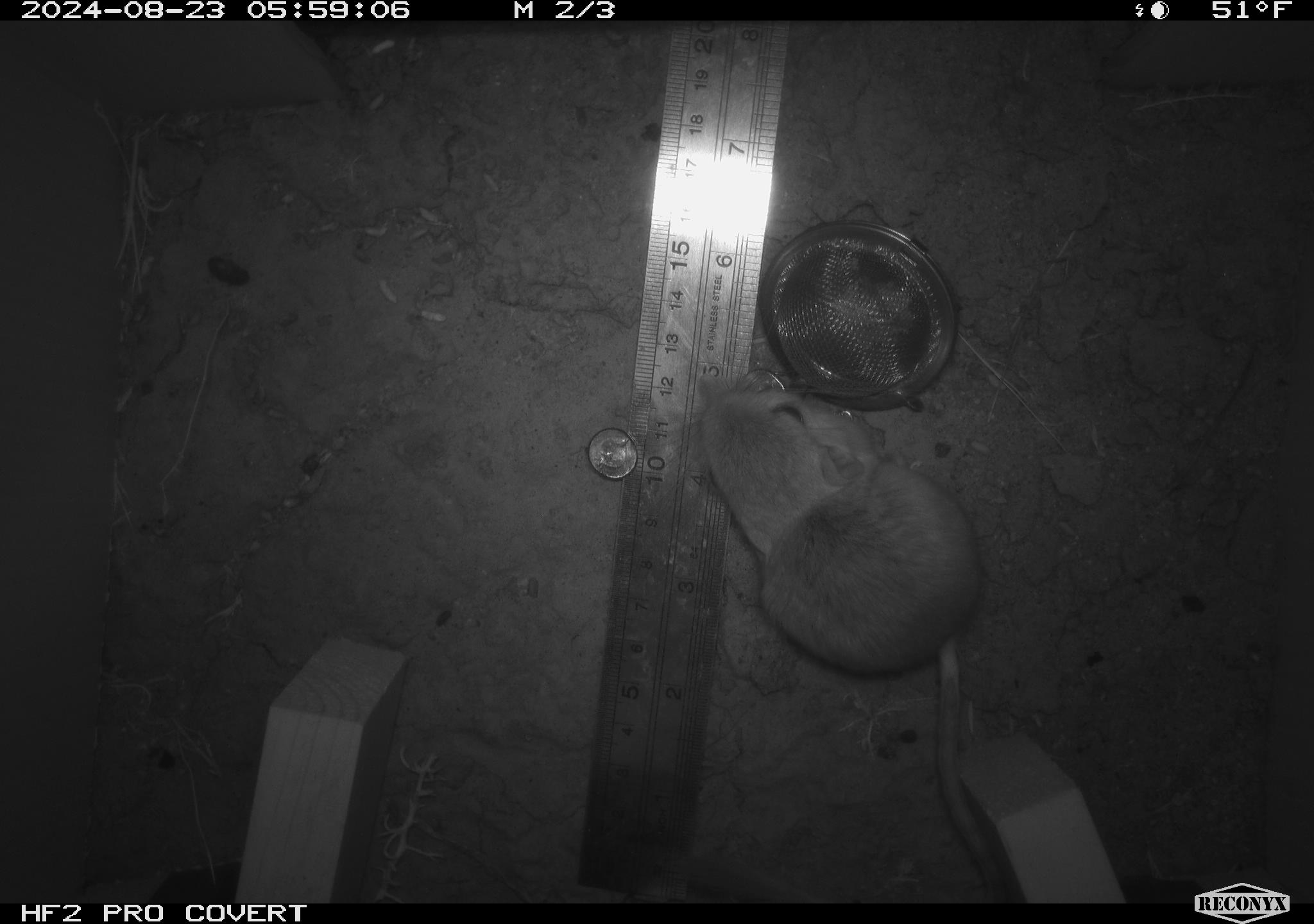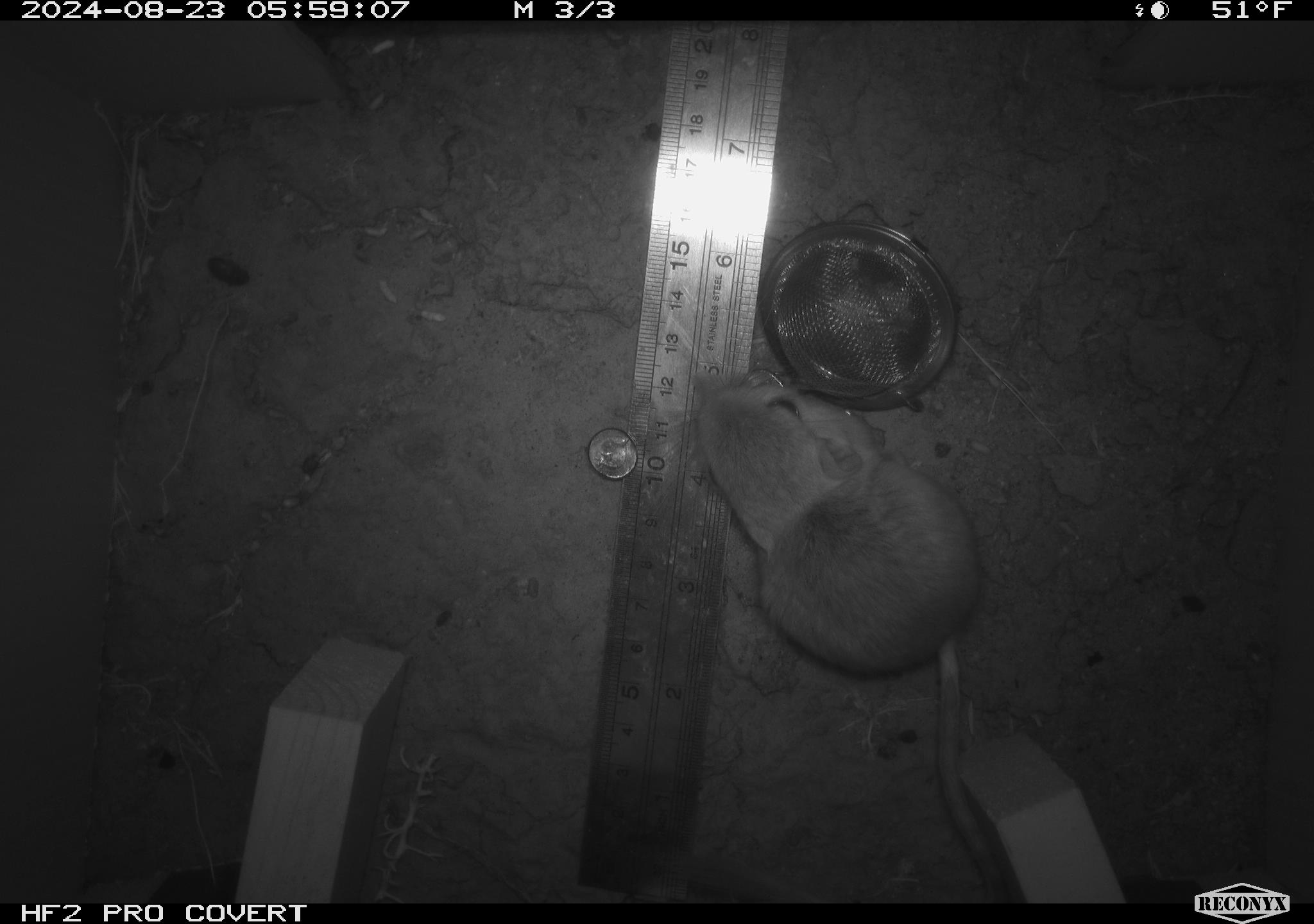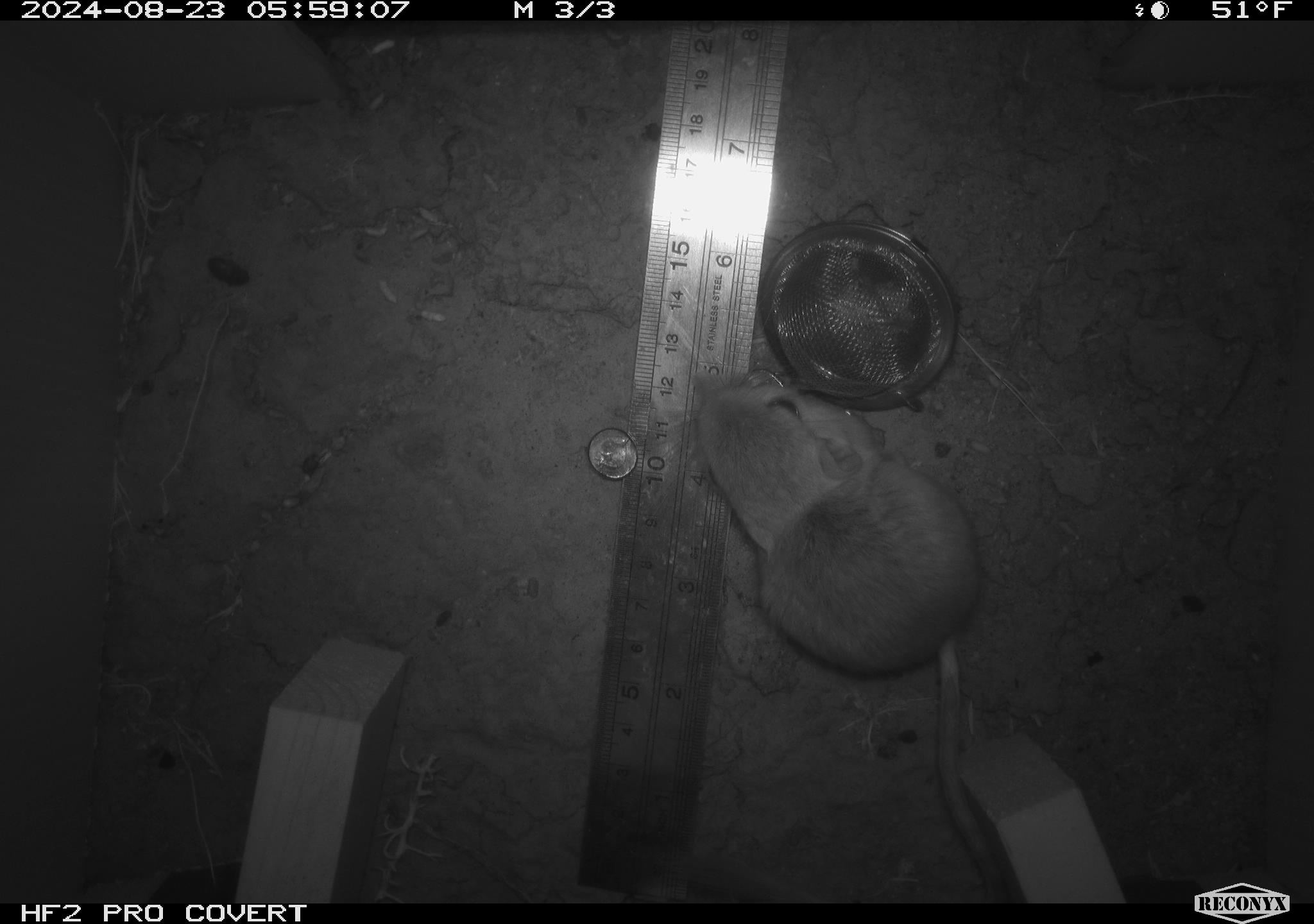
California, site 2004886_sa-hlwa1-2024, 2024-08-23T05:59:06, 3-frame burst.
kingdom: Animalia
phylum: Chordata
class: Mammalia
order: Rodentia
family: Heteromyidae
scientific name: Heteromyidae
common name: kangaroo rats and pocket mice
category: heteromyidae family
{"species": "heteromyidae family (kangaroo rats and pocket mice) (Heteromyidae)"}